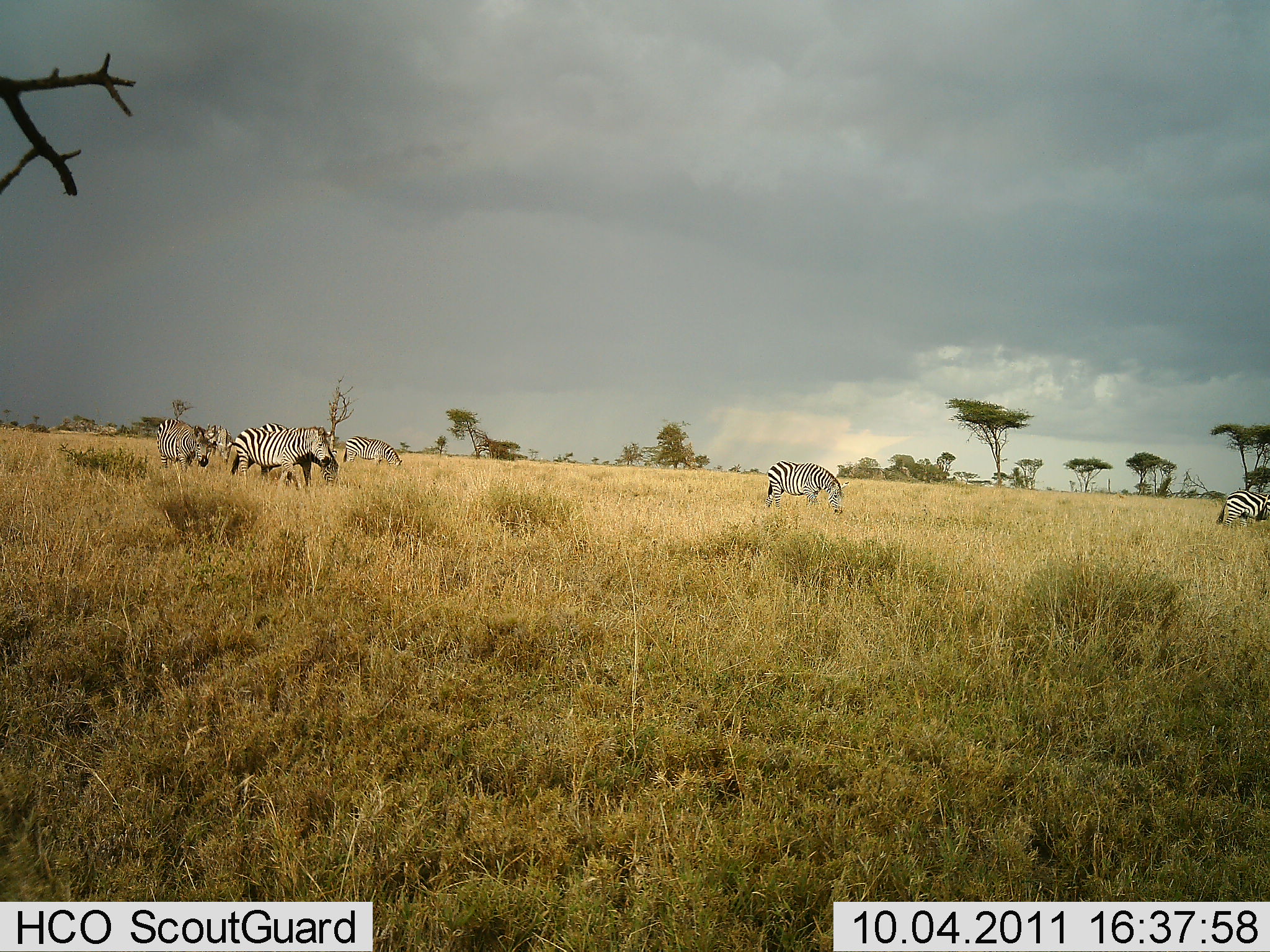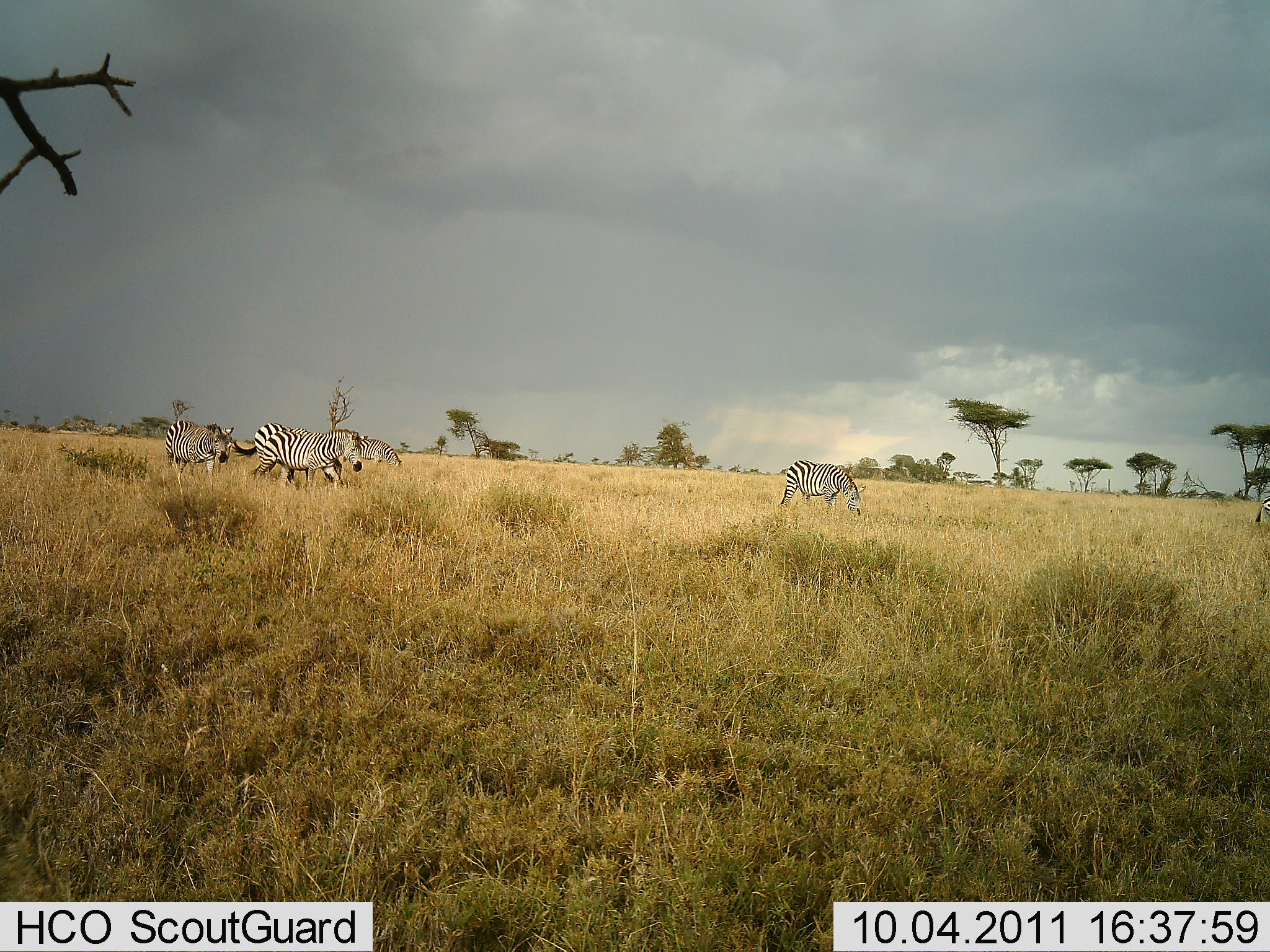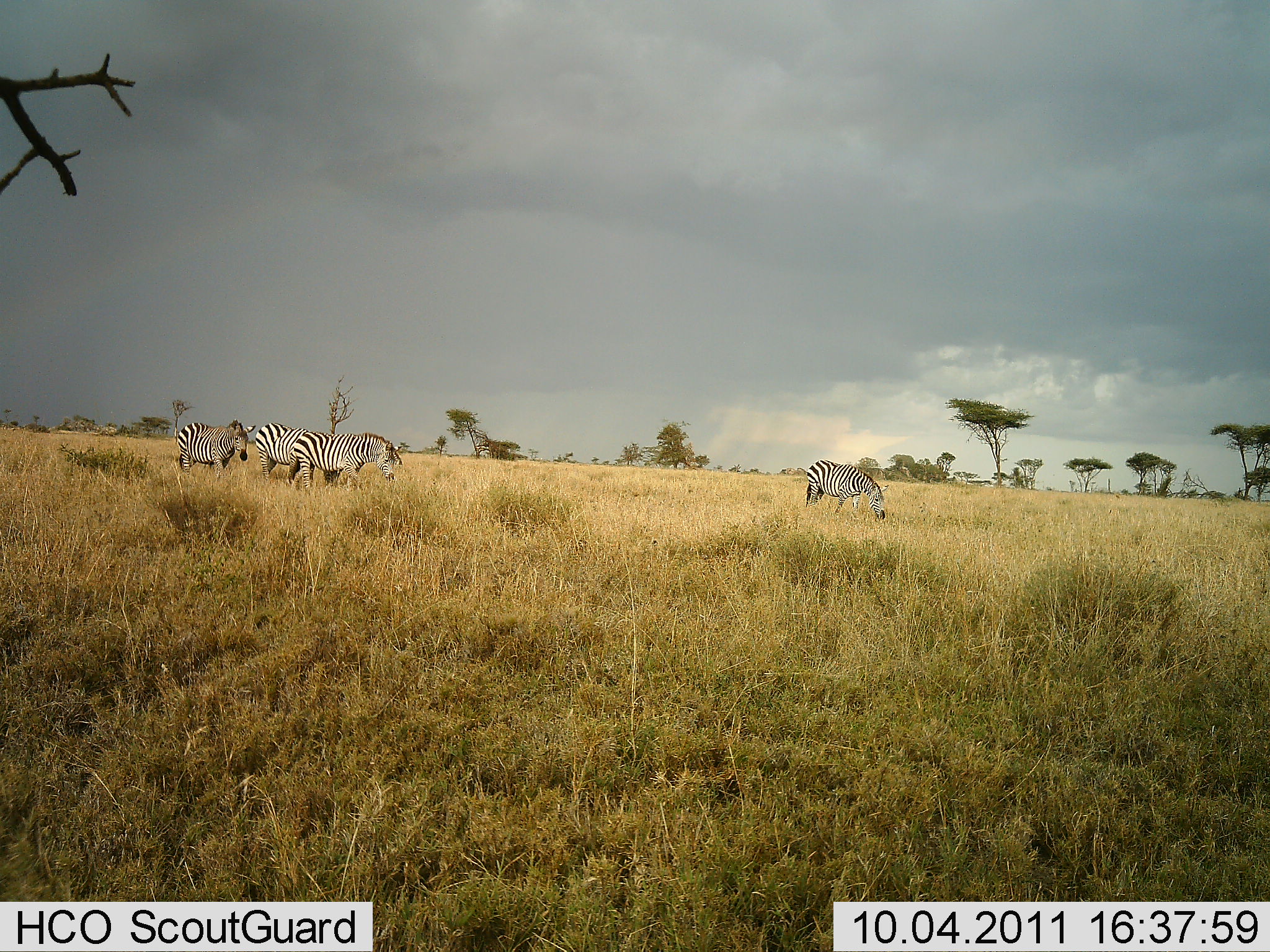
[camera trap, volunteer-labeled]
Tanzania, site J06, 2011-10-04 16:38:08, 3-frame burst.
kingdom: Animalia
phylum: Chordata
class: Mammalia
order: Perissodactyla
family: Equidae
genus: Equus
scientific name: Equus quagga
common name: plains zebra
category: zebra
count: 6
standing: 23%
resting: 0%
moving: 85%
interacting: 0%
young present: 0%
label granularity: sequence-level